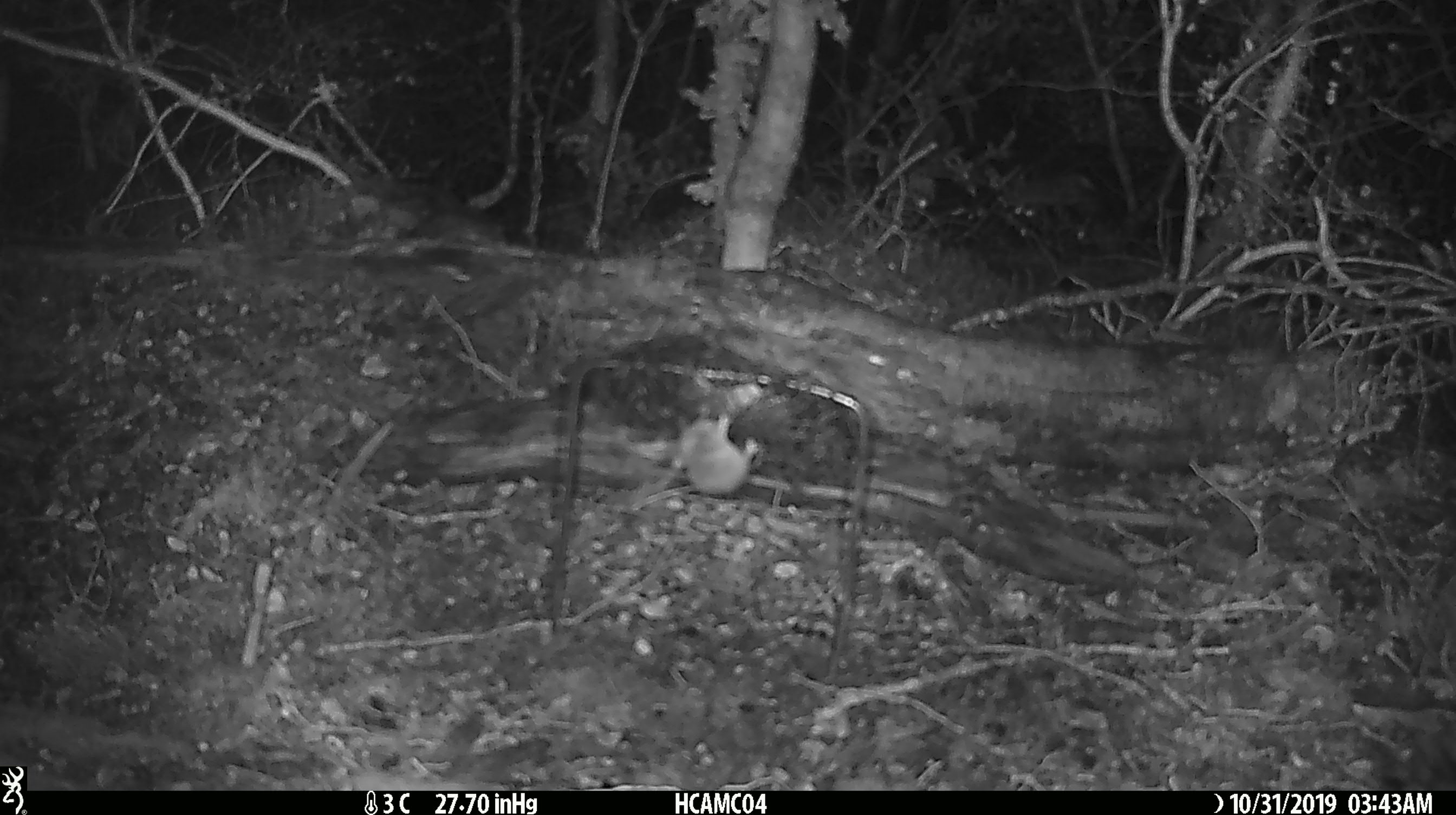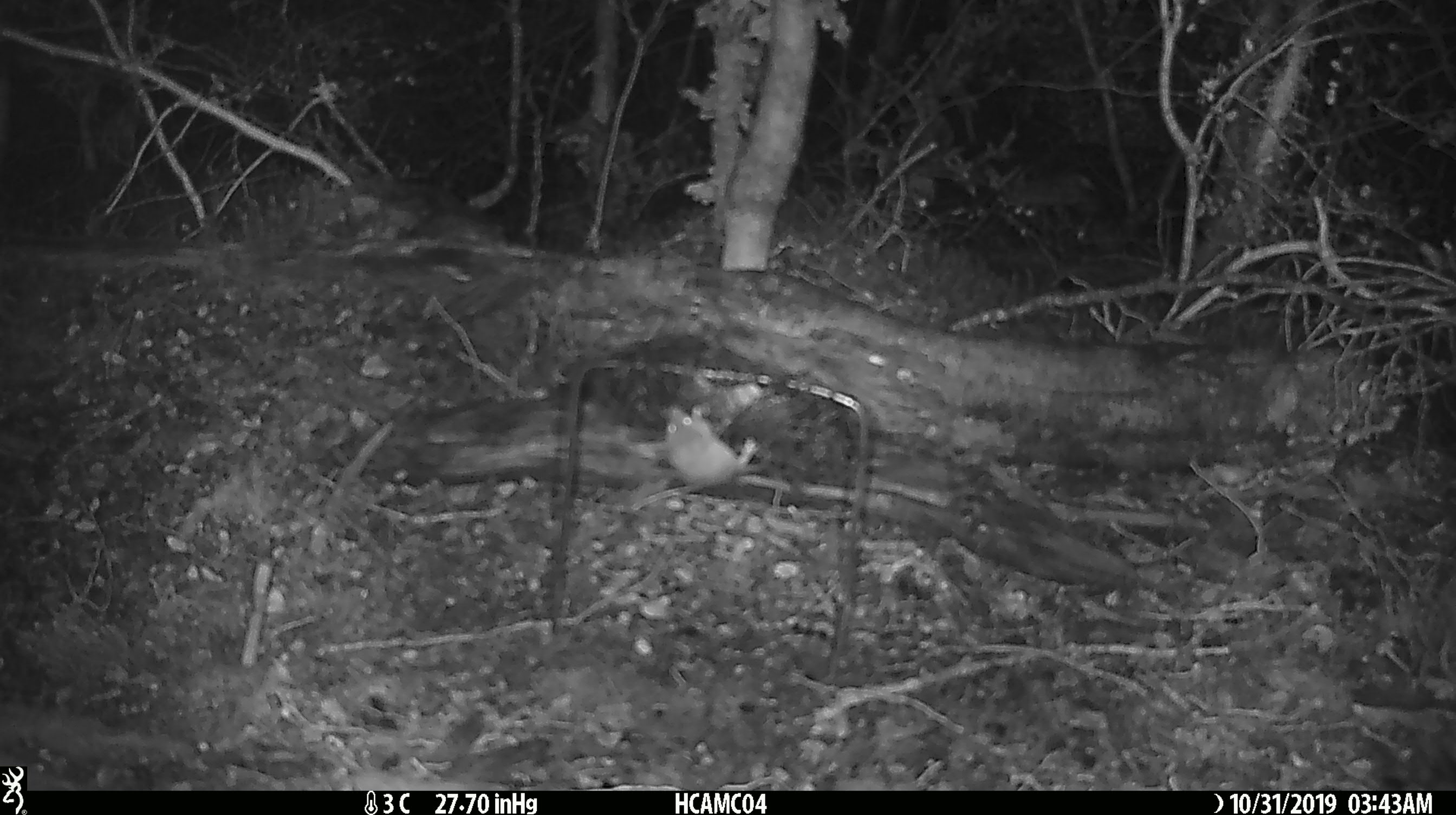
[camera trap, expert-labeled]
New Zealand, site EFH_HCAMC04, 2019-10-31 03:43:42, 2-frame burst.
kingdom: Animalia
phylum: Chordata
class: Mammalia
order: Rodentia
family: Muridae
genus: Mus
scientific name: Mus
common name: mouse